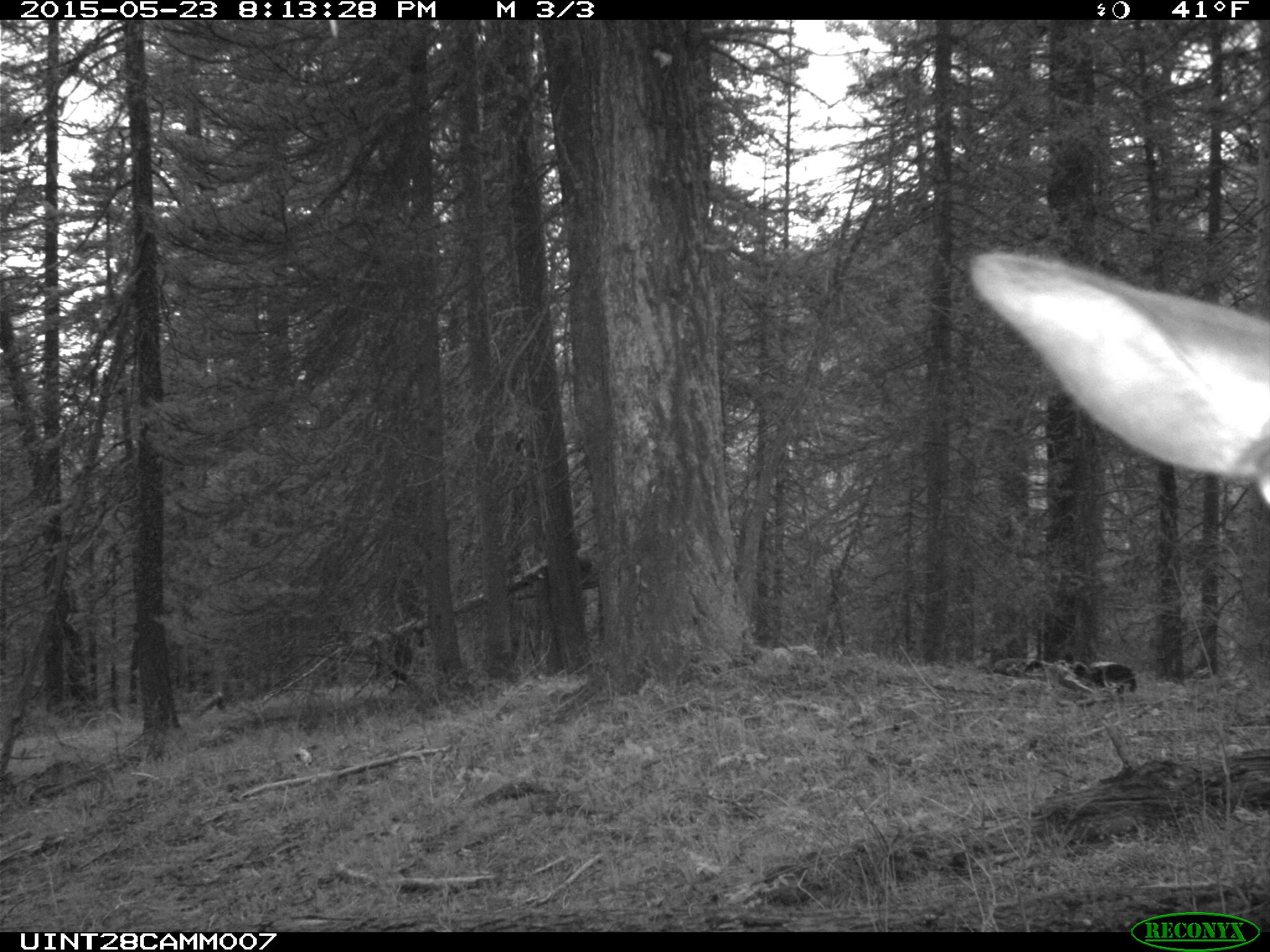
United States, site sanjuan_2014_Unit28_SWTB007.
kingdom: Animalia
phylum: Chordata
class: Mammalia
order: Artiodactyla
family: Cervidae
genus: Cervus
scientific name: Cervus elaphus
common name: red deer